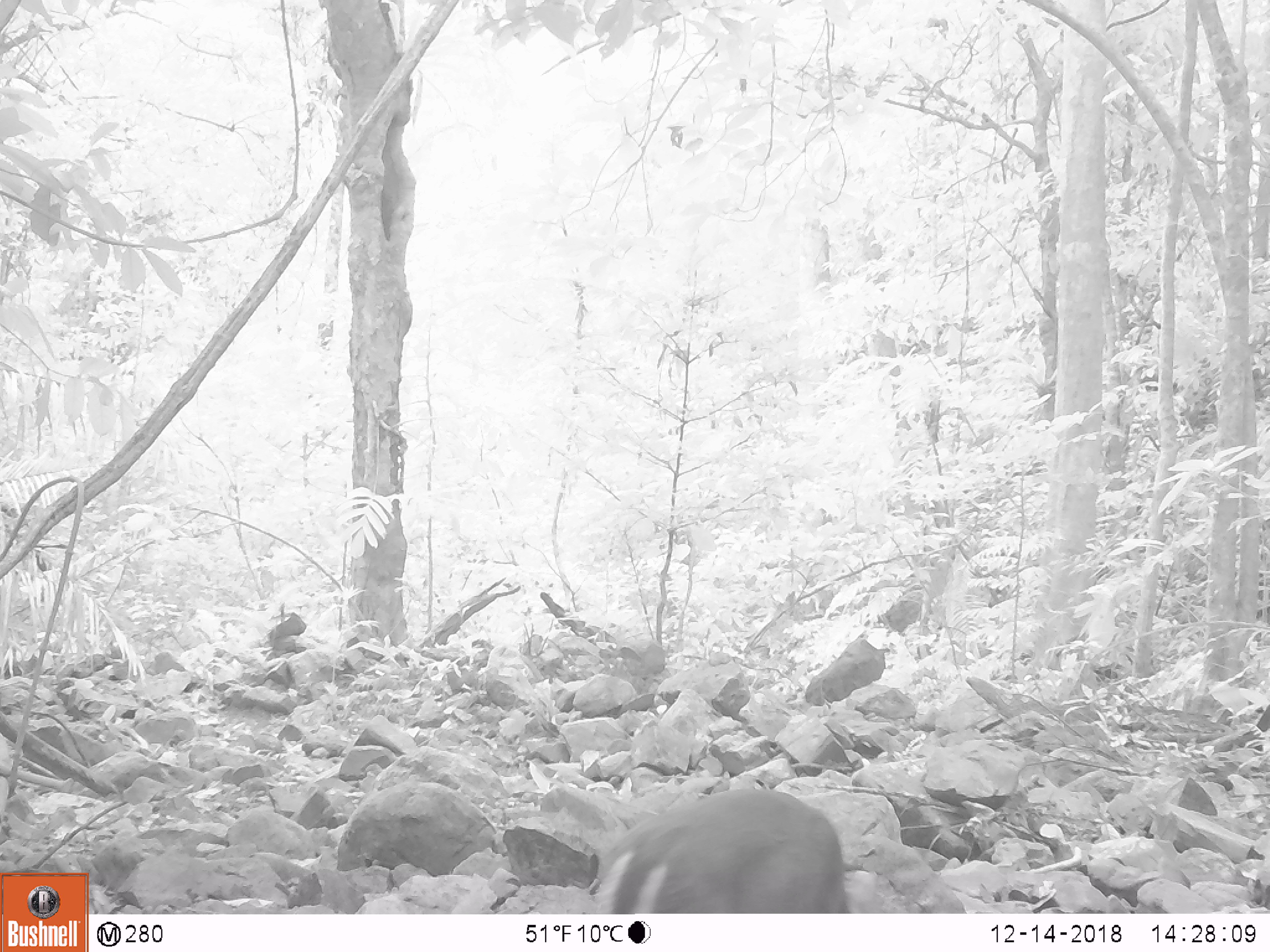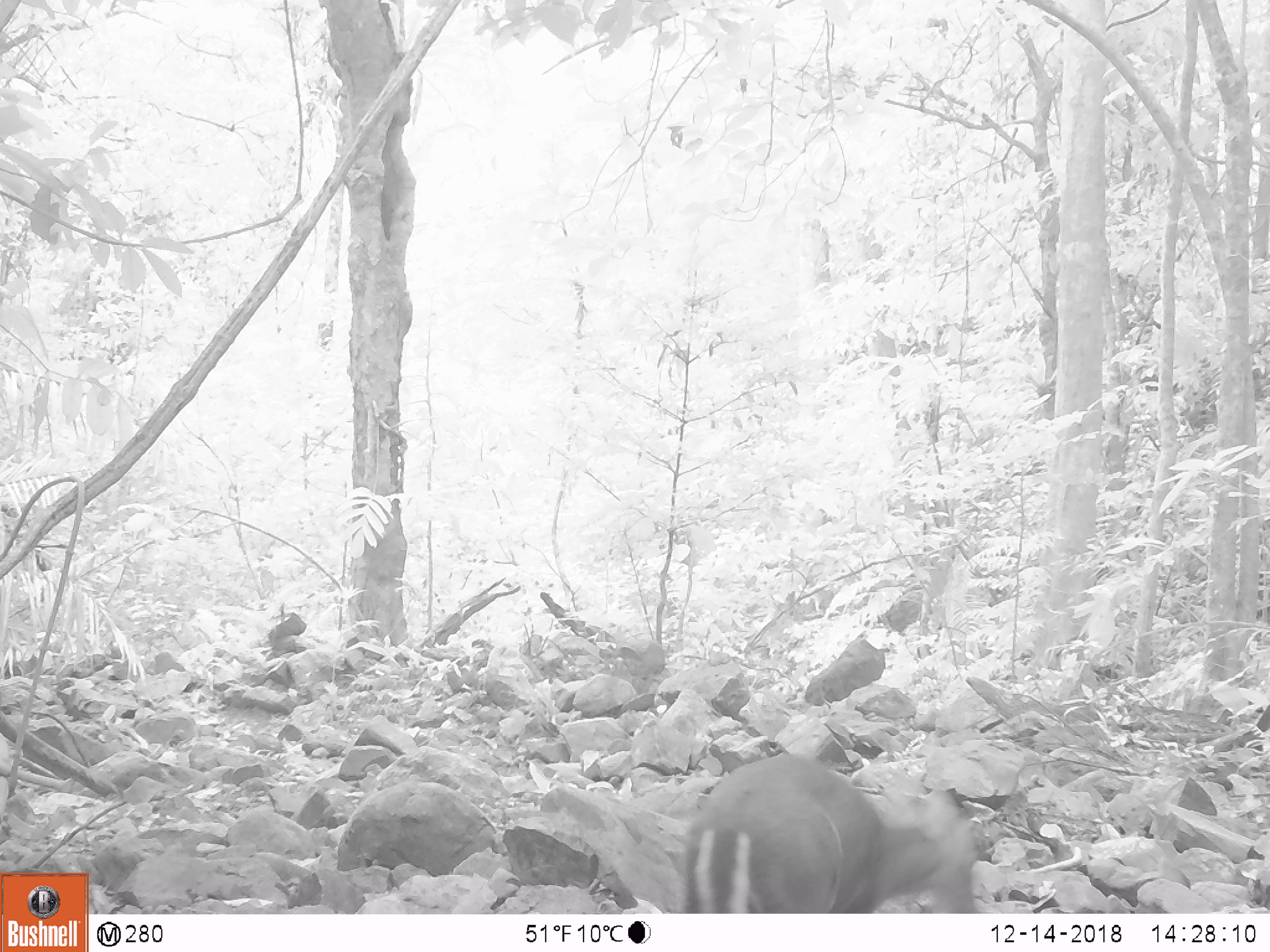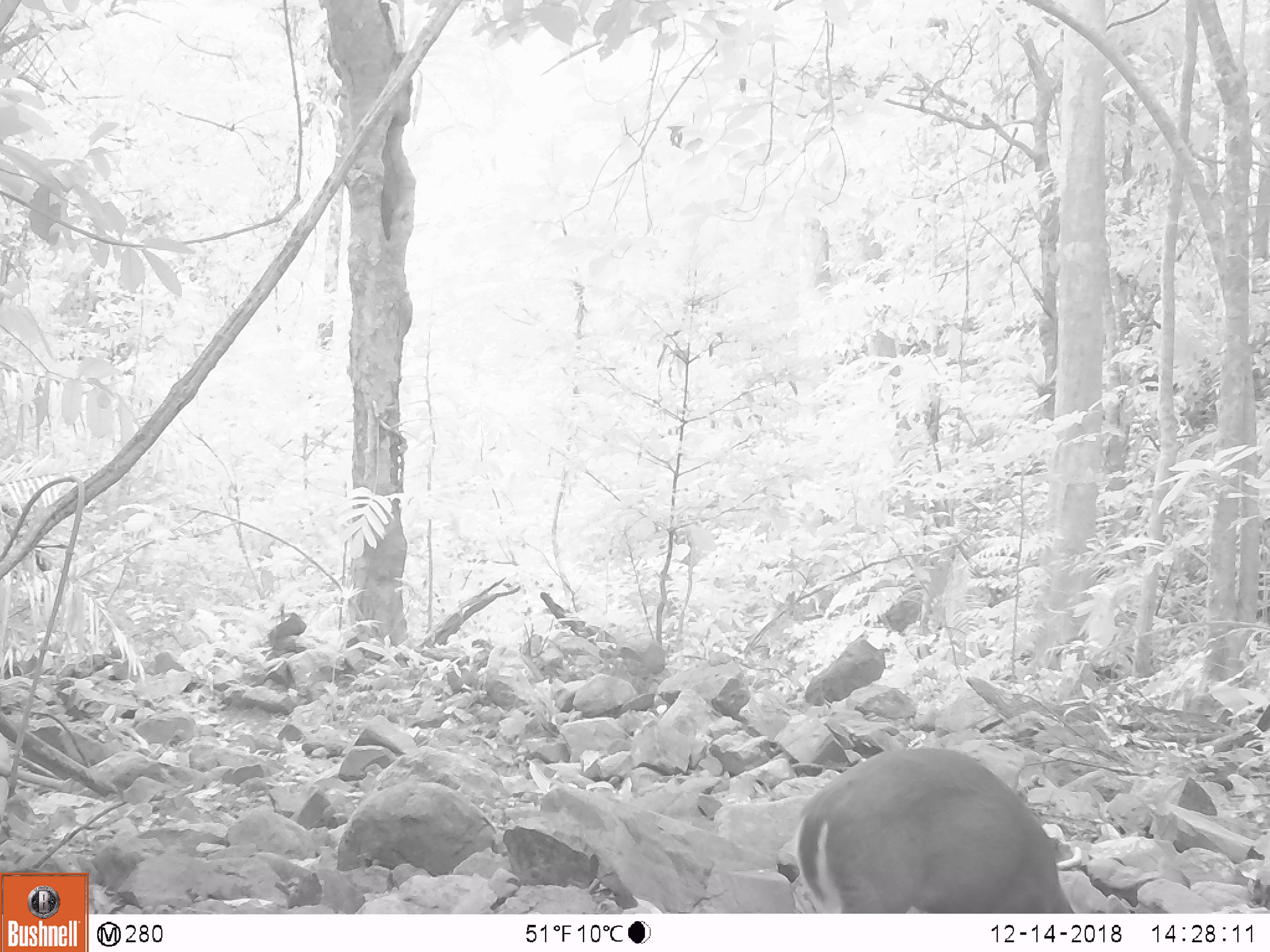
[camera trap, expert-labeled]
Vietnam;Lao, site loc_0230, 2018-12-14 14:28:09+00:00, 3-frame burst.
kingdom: Animalia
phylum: Chordata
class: Mammalia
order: Artiodactyla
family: Cervidae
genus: Muntiacus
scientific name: Muntiacus rooseveltorum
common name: roosevelt's muntjac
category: roosevelts muntjac group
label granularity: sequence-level